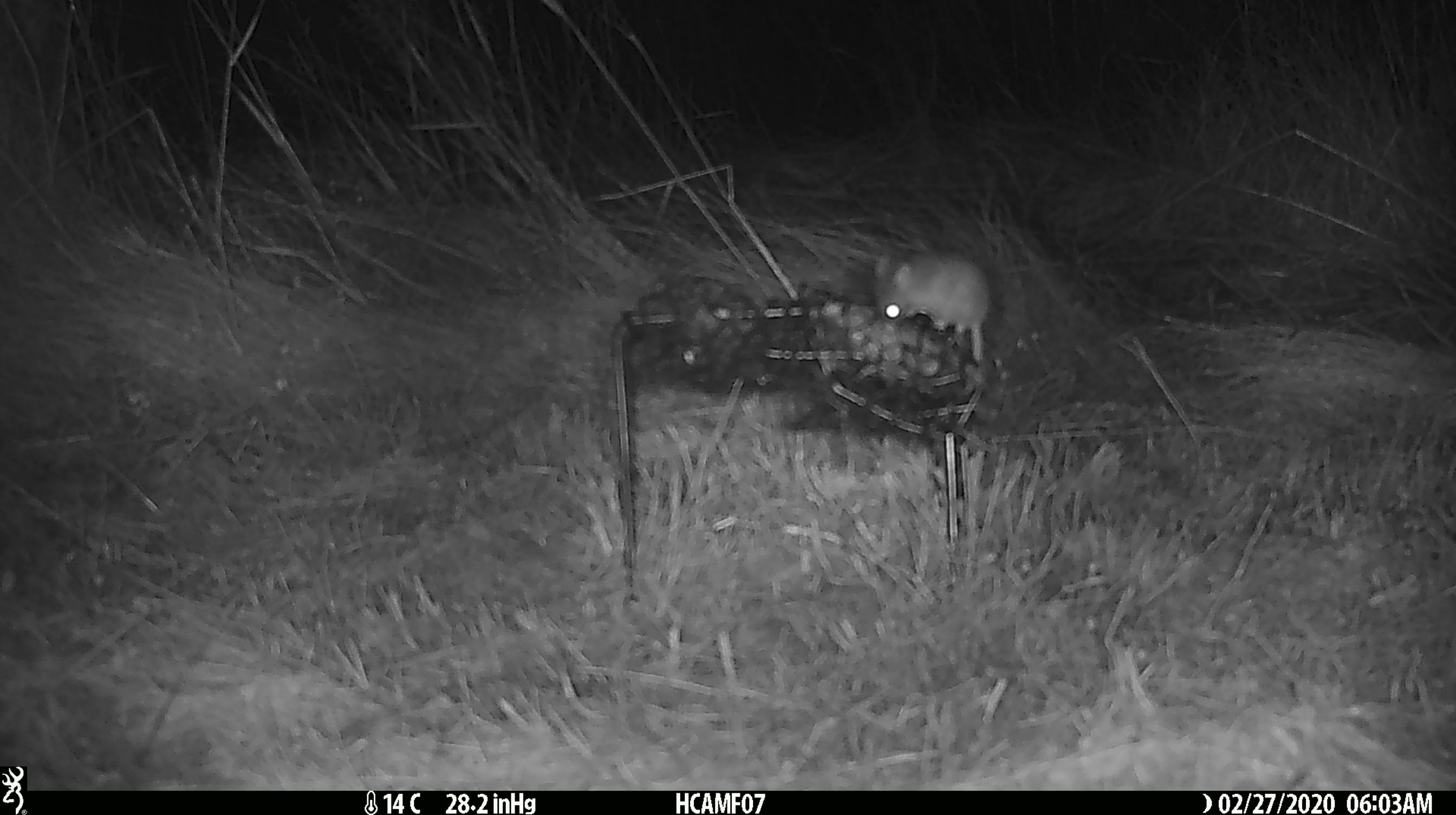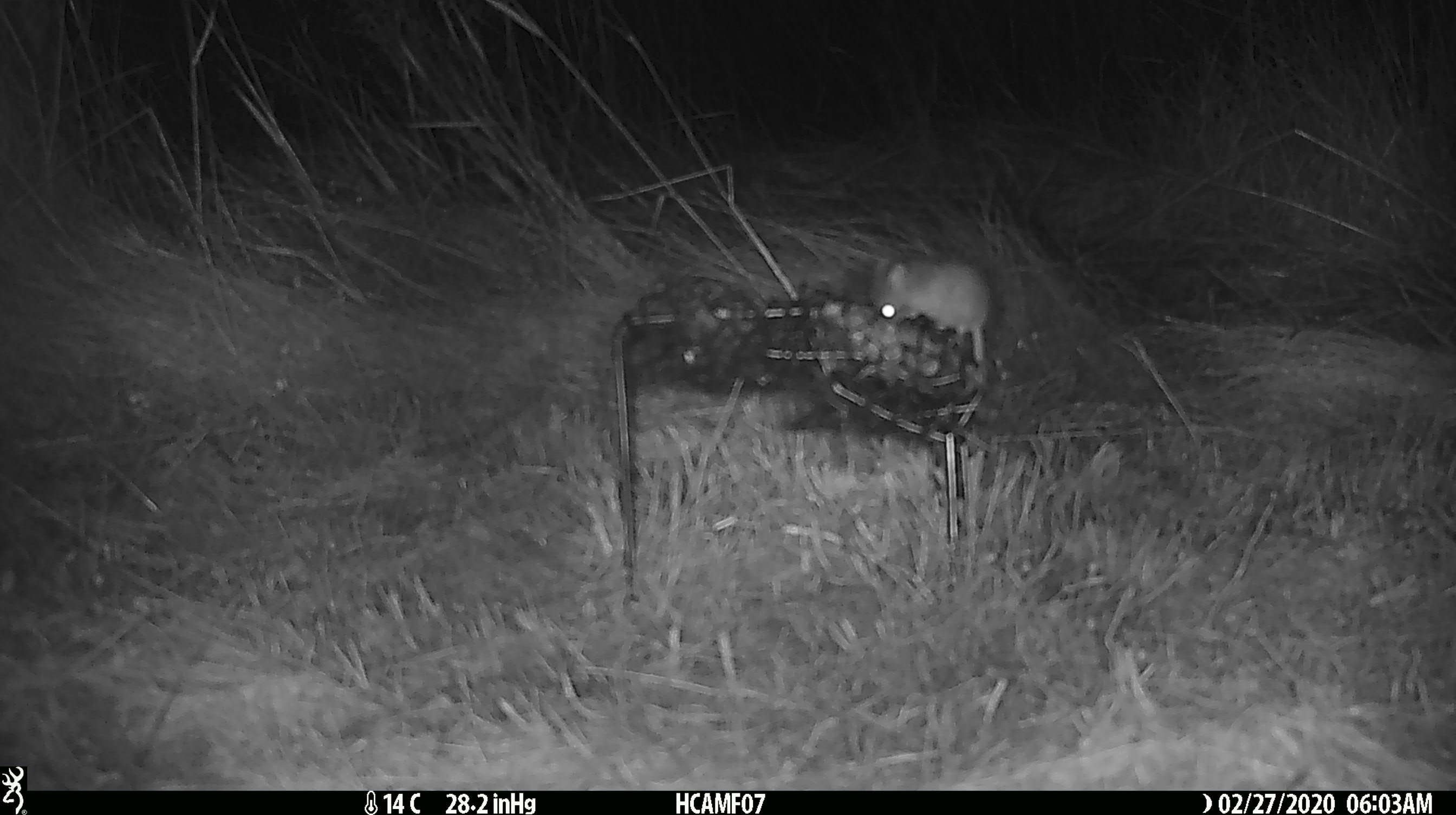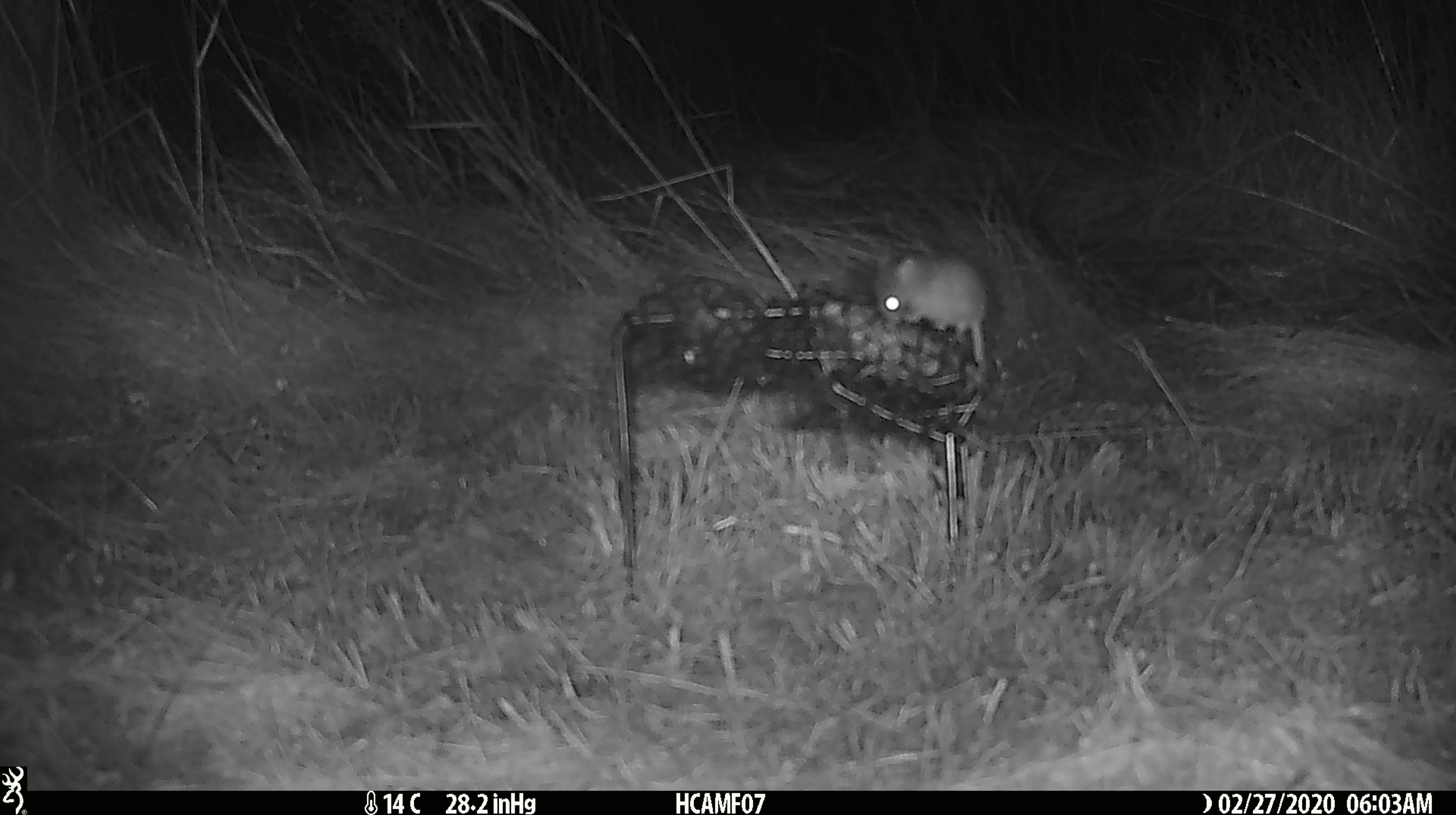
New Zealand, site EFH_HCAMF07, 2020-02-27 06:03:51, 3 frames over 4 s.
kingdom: Animalia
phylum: Chordata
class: Mammalia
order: Rodentia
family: Muridae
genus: Mus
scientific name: Mus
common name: mouse